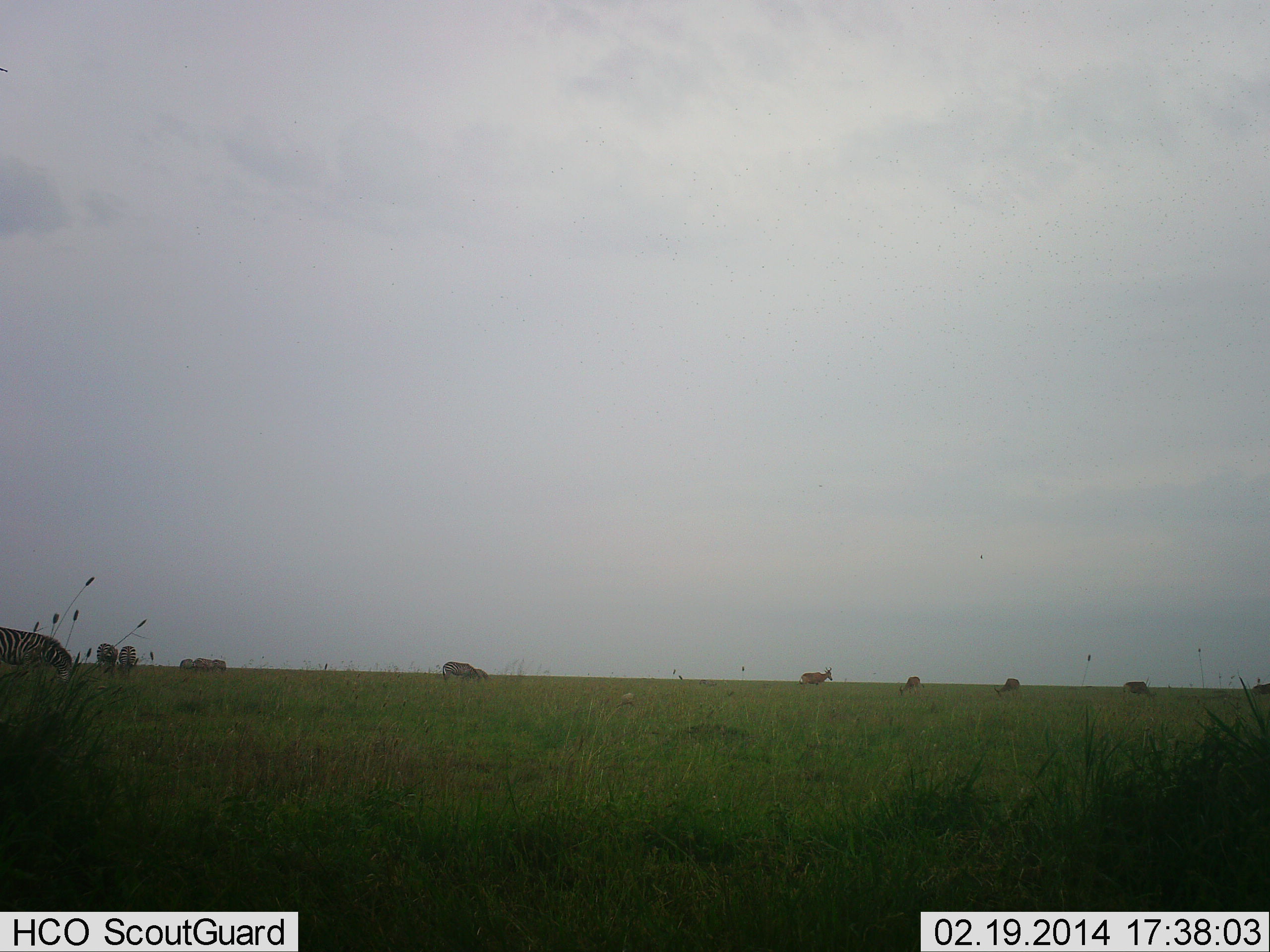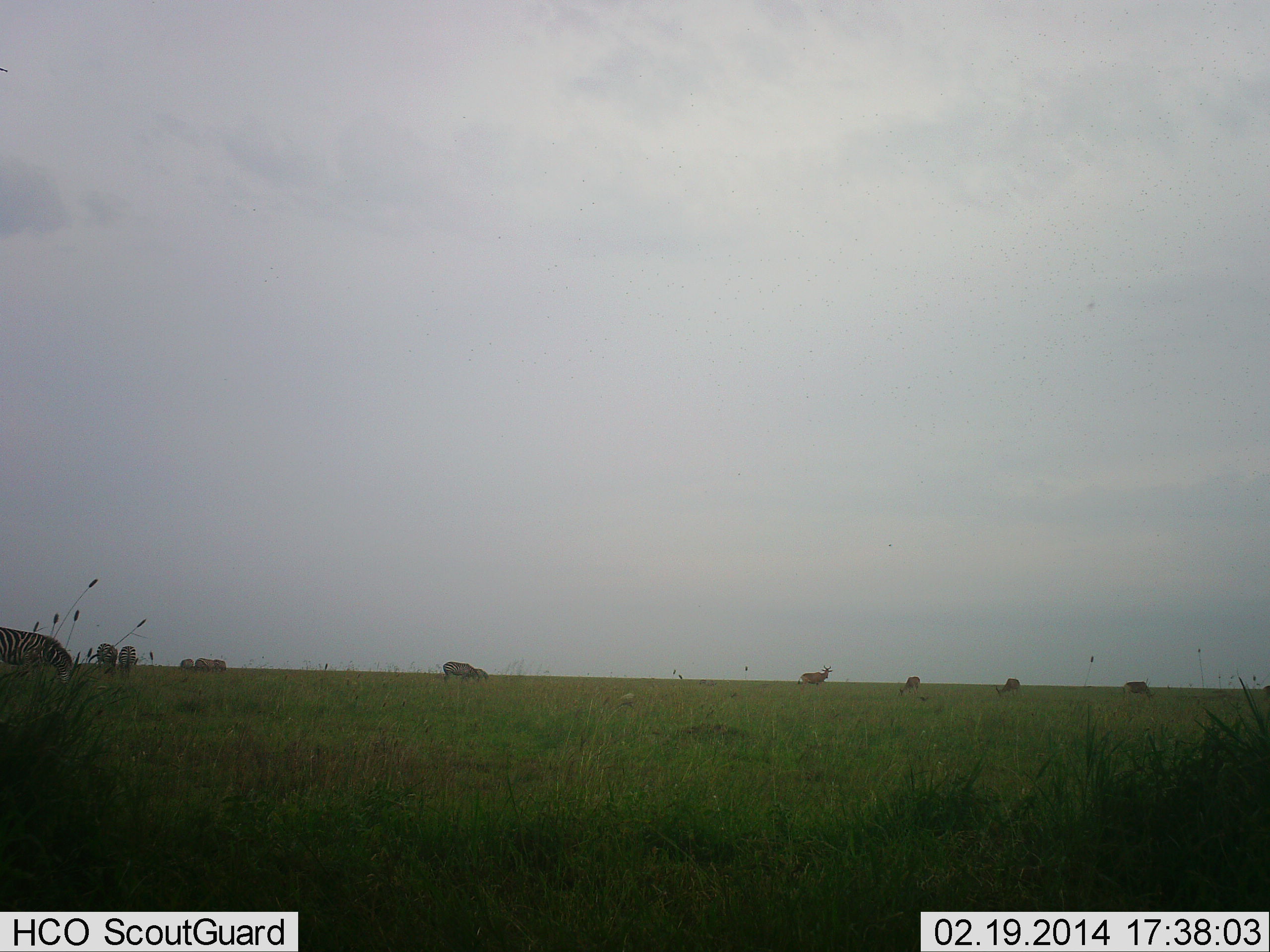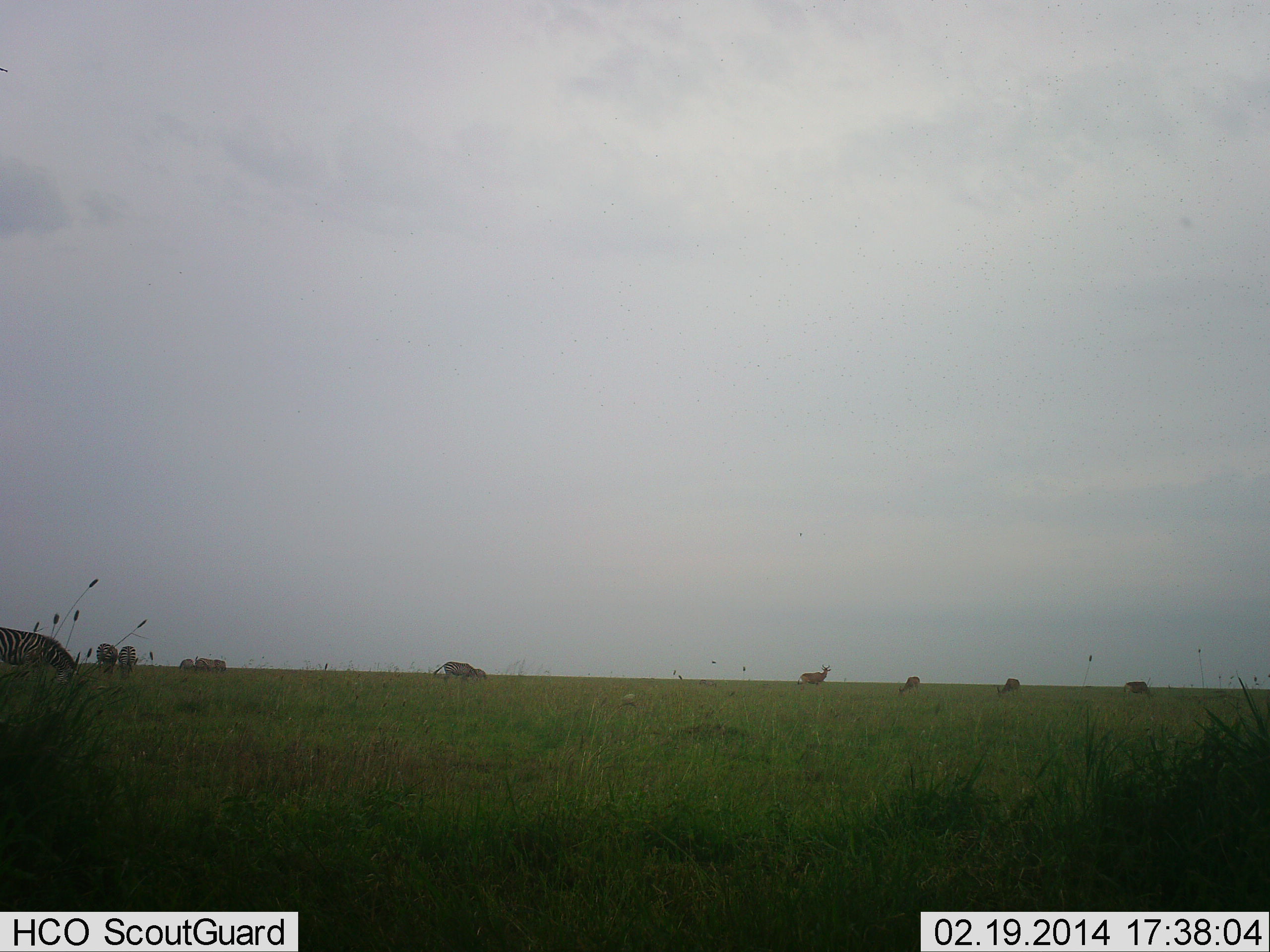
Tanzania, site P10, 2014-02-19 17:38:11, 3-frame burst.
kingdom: Animalia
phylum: Chordata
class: Mammalia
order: Artiodactyla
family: Bovidae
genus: Eudorcas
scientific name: Eudorcas thomsonii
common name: thomson's gazelle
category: gazellethomsons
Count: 5.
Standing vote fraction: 50%.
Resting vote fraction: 0%.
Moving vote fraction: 17%.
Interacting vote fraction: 0%.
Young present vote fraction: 0%.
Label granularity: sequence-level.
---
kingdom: Animalia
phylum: Chordata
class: Mammalia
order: Perissodactyla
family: Equidae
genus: Equus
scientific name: Equus quagga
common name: plains zebra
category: zebra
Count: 5.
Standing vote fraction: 29%.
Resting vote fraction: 0%.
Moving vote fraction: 5%.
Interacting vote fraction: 0%.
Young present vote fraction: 0%.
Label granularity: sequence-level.